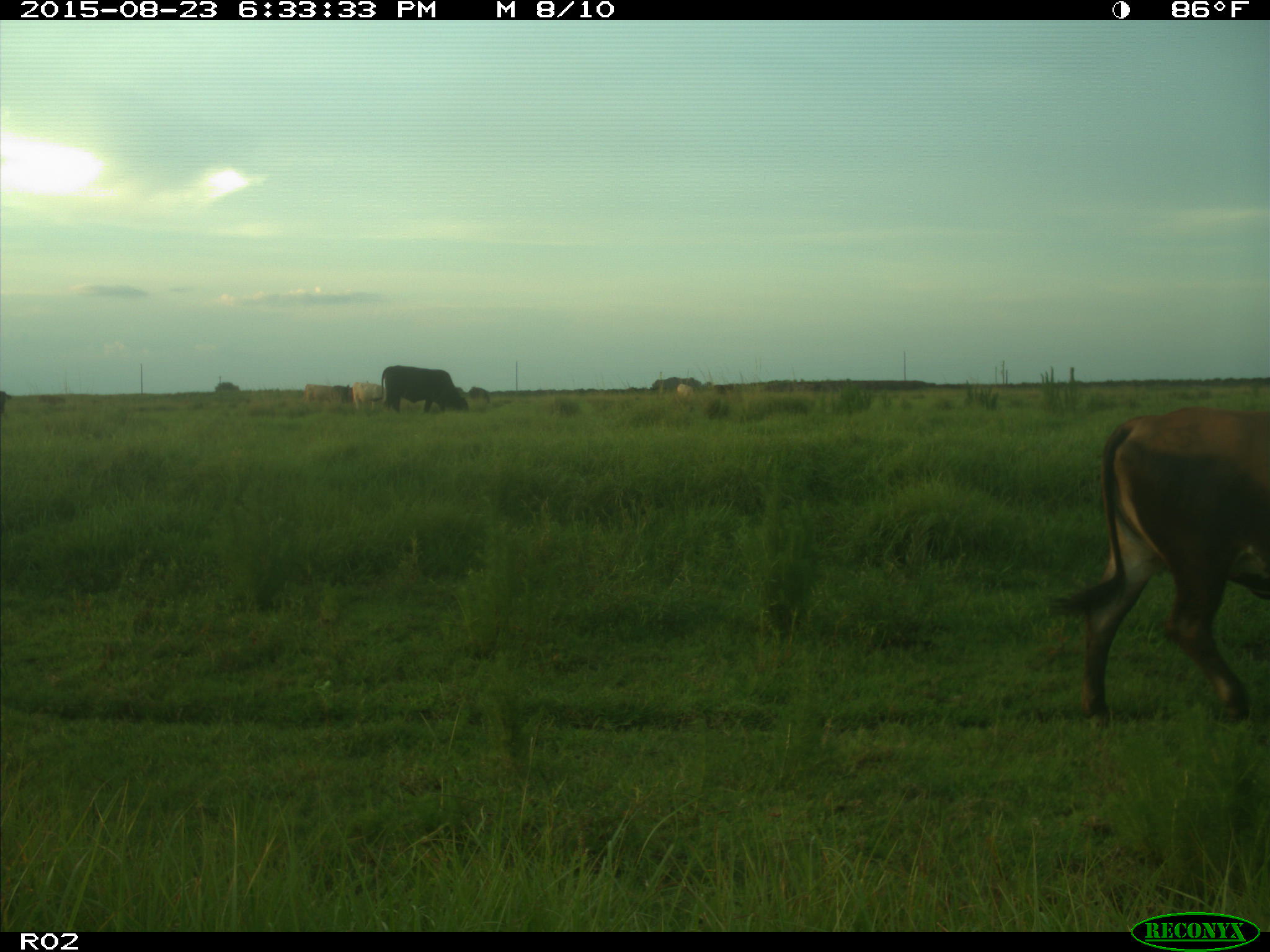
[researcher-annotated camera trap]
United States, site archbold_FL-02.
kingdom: Animalia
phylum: Chordata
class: Mammalia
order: Artiodactyla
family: Bovidae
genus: Bos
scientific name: Bos taurus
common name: domestic cow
Bos taurus (domestic cow).